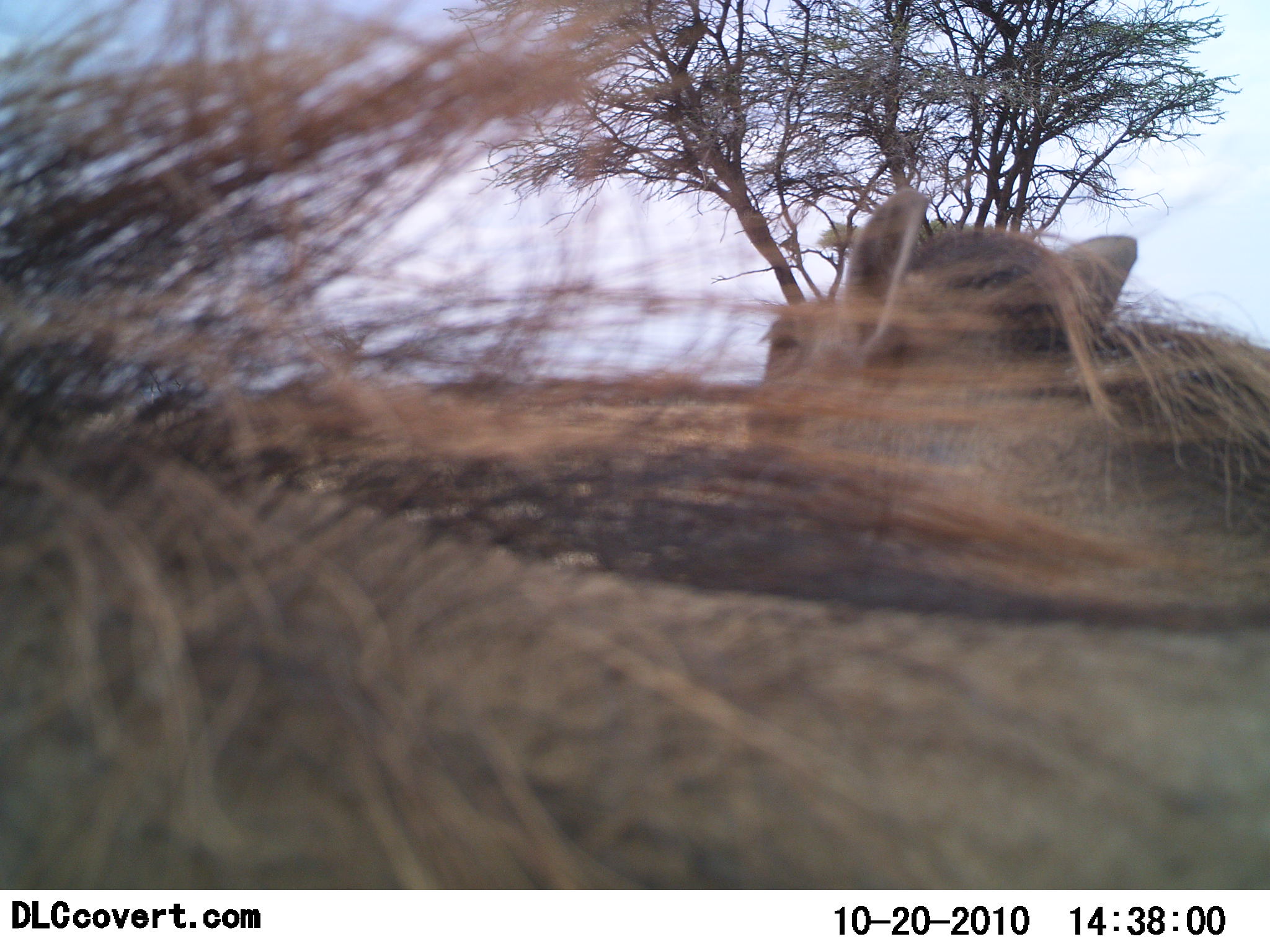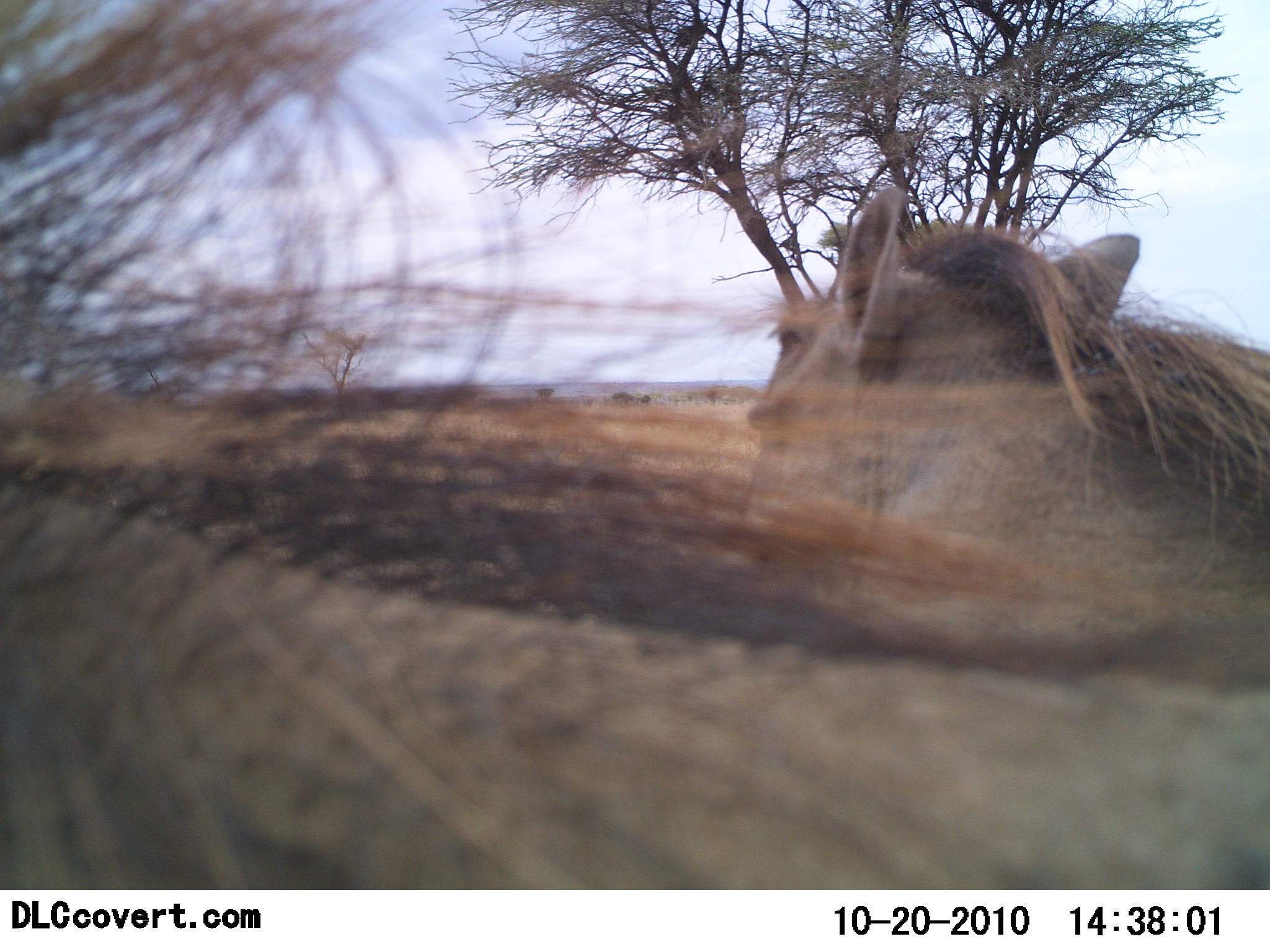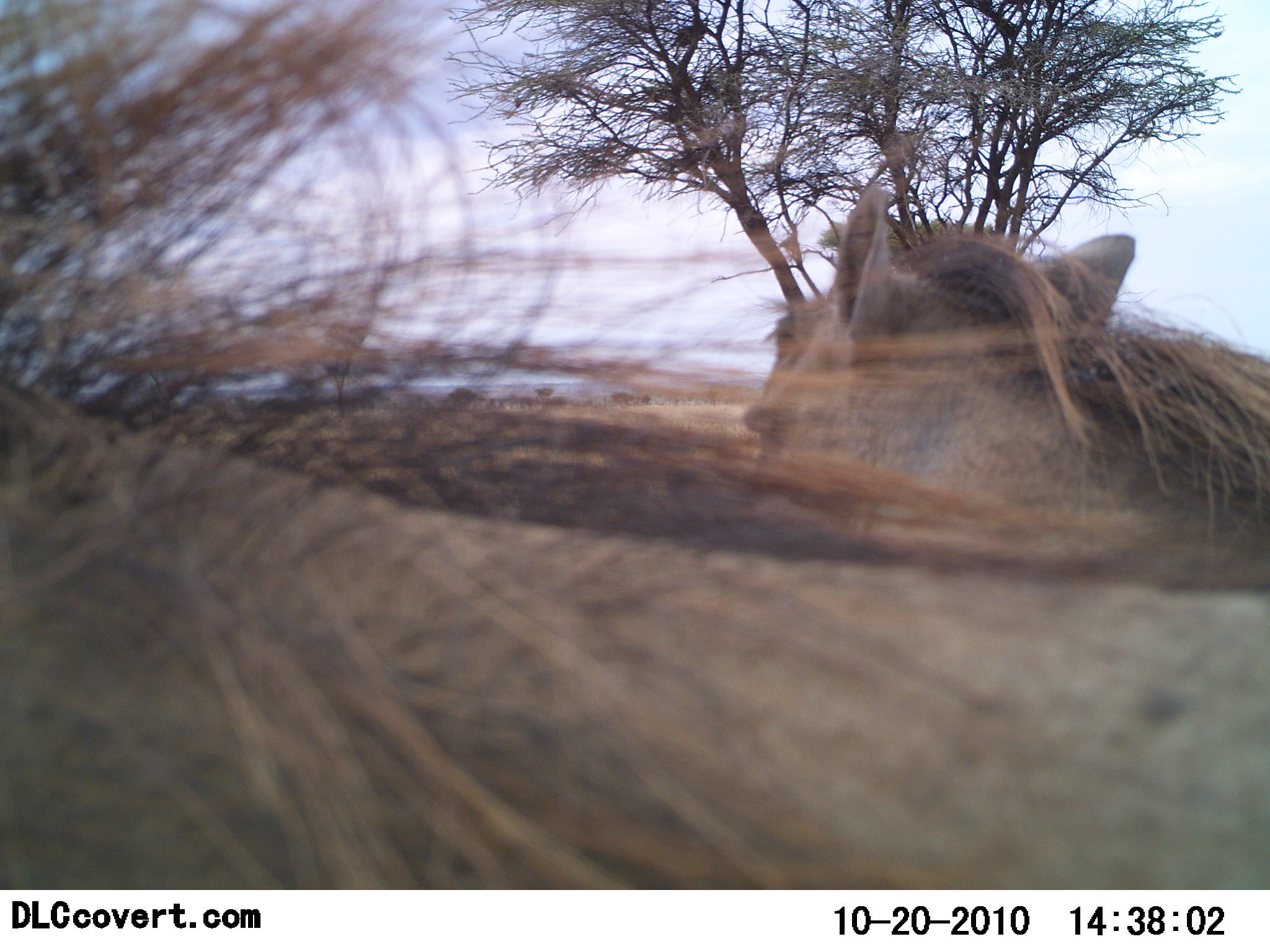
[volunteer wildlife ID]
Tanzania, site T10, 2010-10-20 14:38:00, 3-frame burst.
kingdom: Animalia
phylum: Chordata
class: Mammalia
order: Artiodactyla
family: Suidae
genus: Phacochoerus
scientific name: Phacochoerus africanus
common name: warthog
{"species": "warthog (Phacochoerus africanus)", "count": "2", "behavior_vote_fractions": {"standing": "85%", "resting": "8%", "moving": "8%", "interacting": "0%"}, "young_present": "0%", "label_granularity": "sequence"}